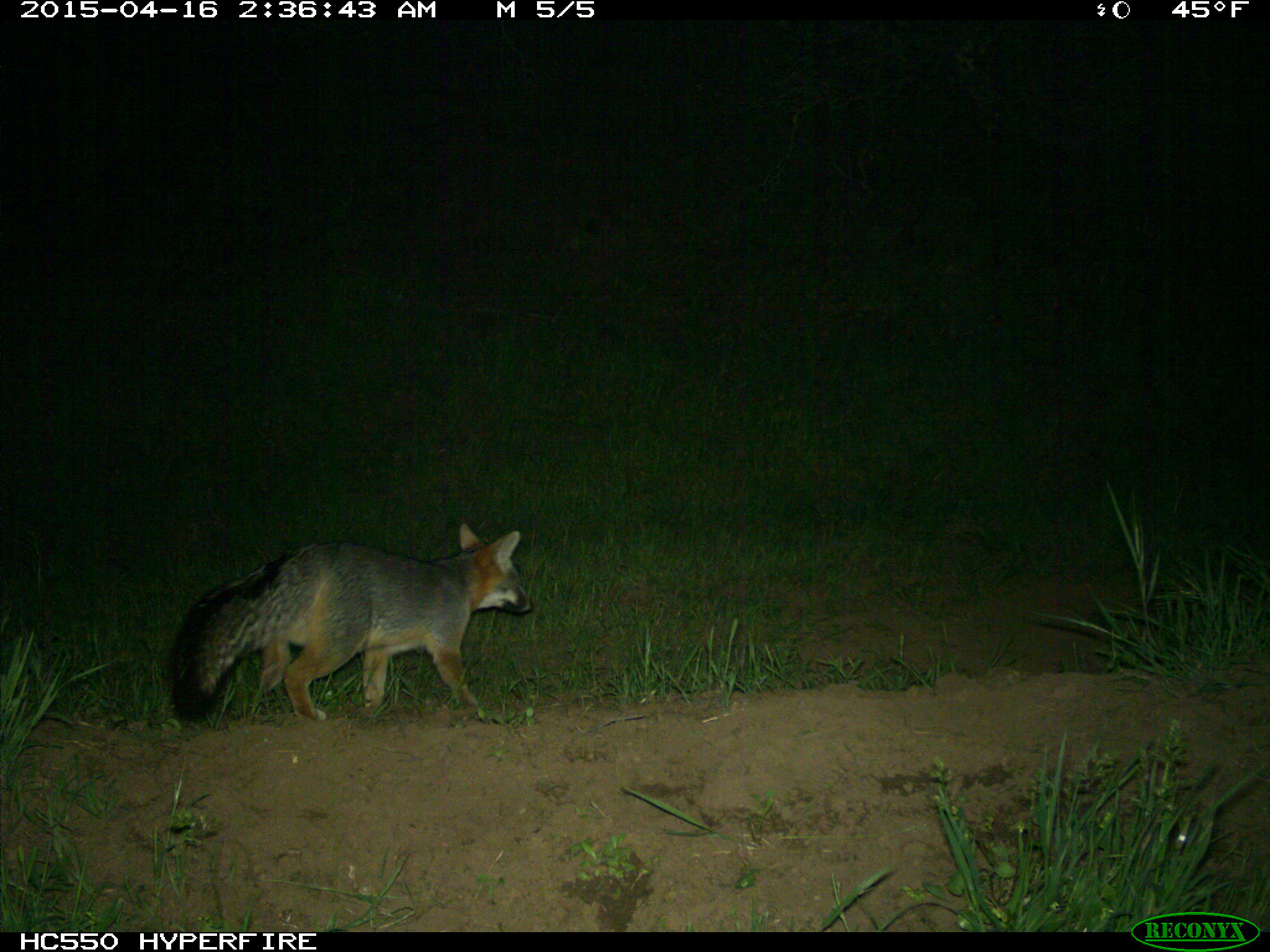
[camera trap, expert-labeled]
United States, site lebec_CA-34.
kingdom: Animalia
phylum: Chordata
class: Mammalia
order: Carnivora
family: Canidae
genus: Urocyon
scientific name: Urocyon cinereoargenteus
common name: gray fox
Urocyon cinereoargenteus (gray fox).